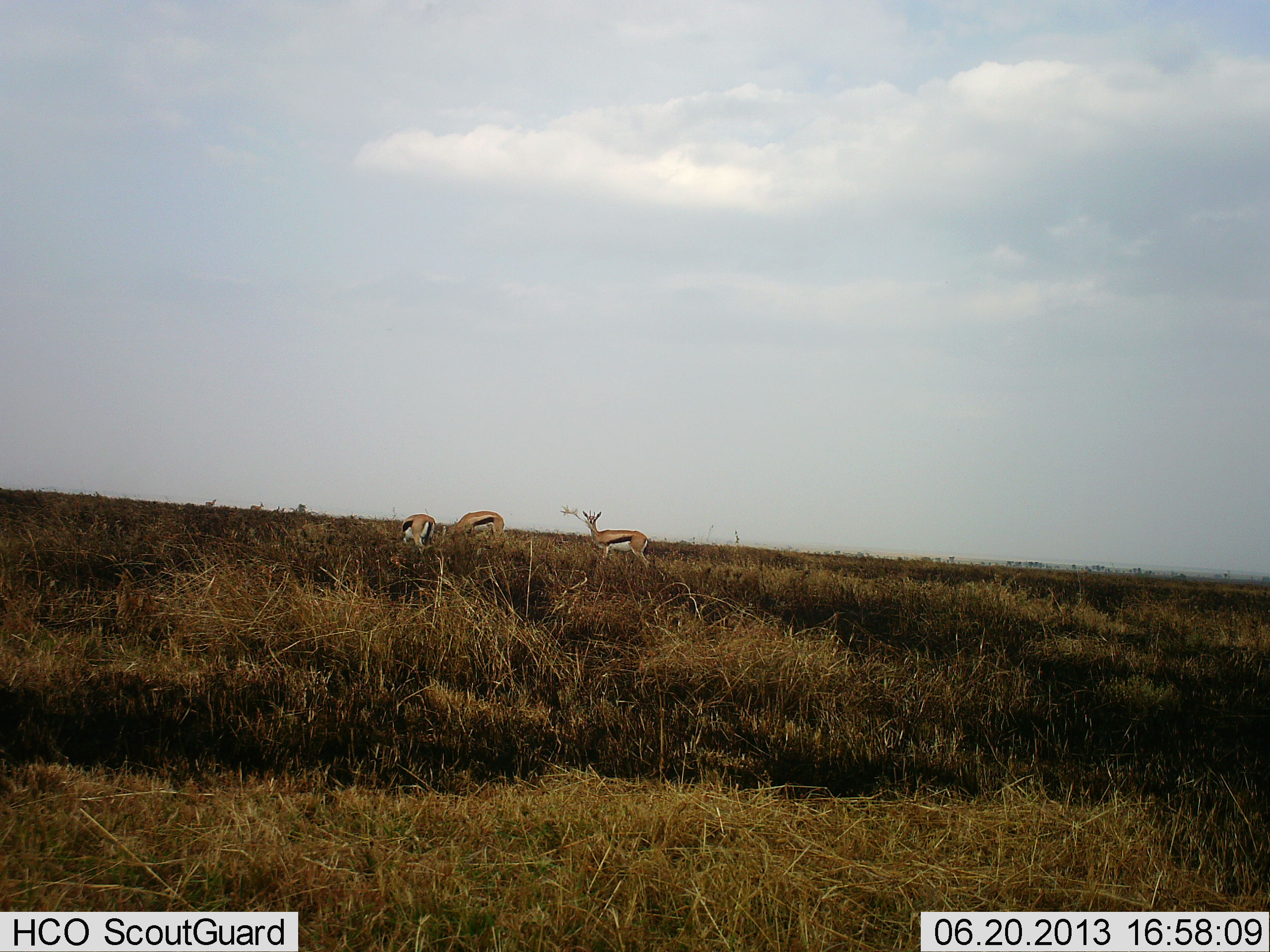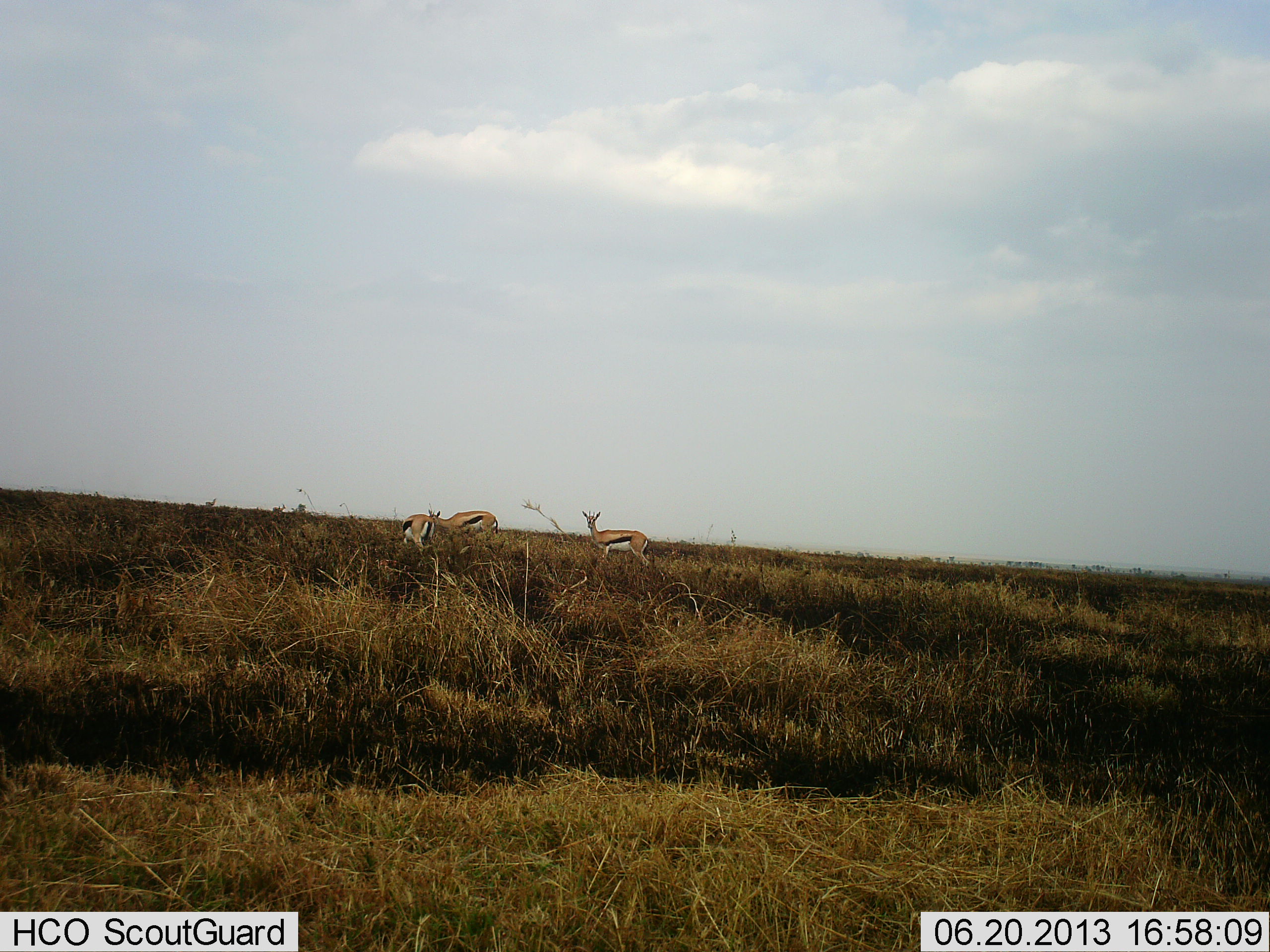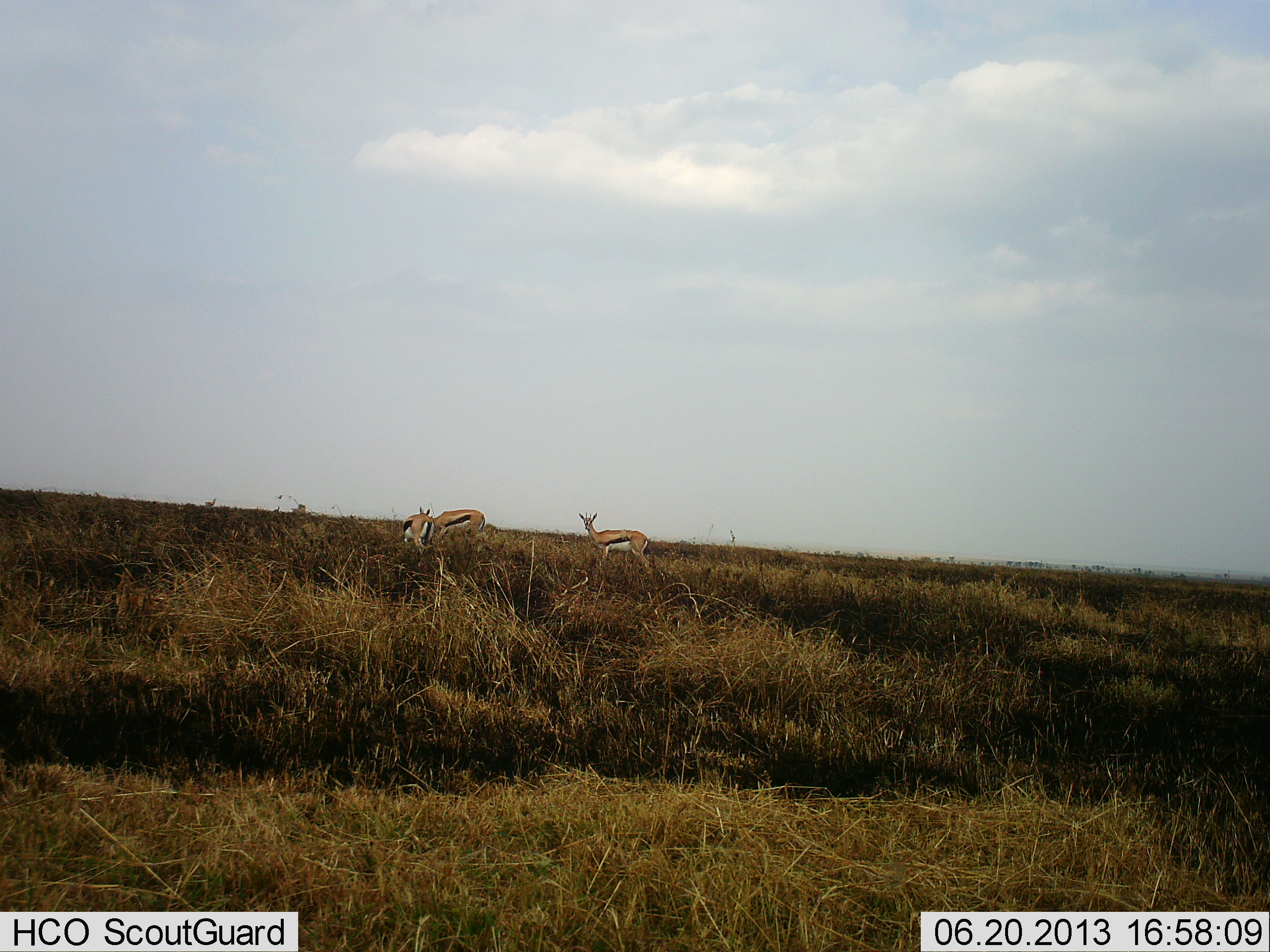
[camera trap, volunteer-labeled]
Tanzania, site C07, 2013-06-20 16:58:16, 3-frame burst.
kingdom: Animalia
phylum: Chordata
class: Mammalia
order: Artiodactyla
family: Bovidae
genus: Eudorcas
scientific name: Eudorcas thomsonii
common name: thomson's gazelle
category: gazellethomsons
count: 3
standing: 52%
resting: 0%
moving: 43%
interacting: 0%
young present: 0%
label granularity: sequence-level